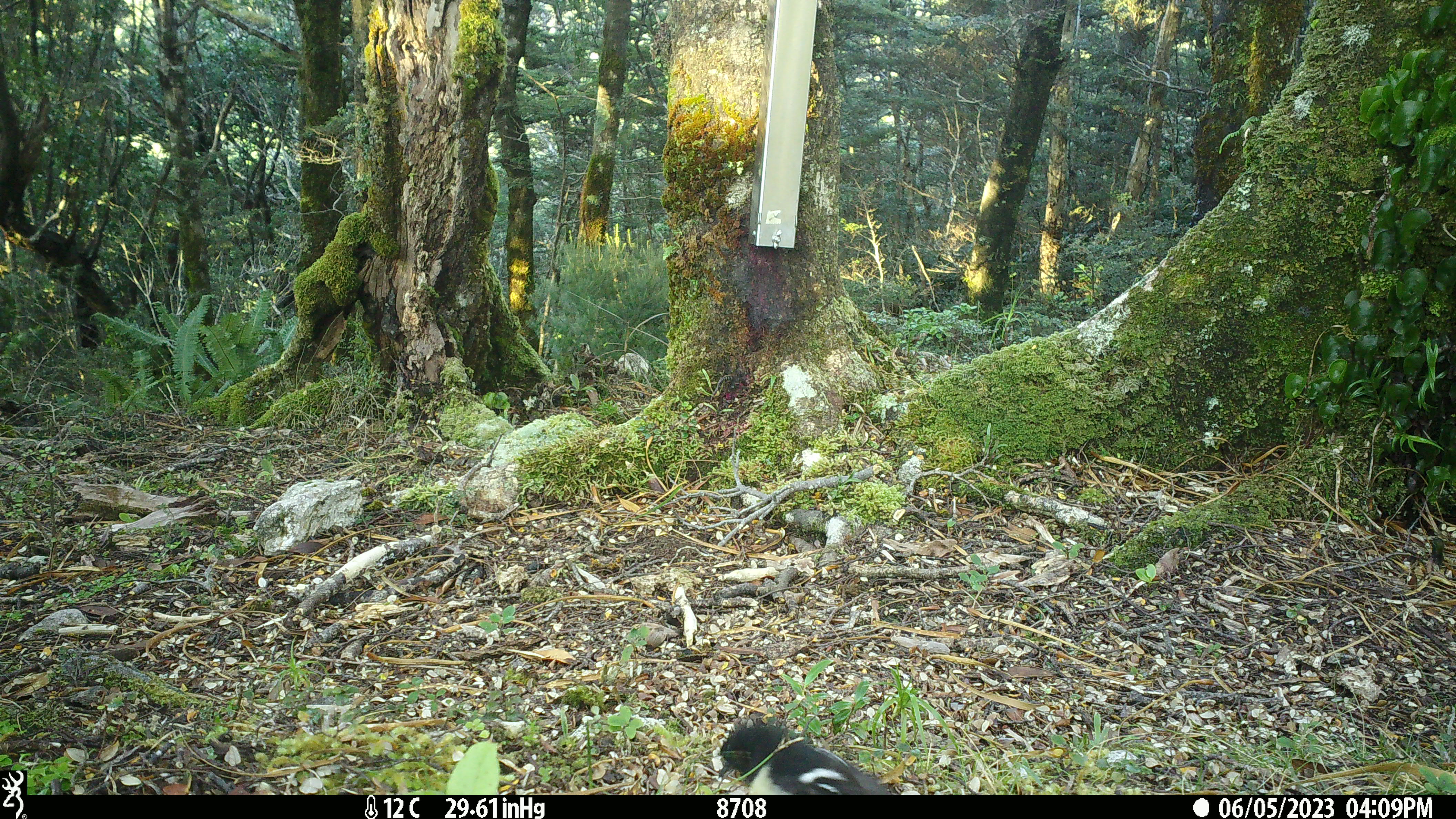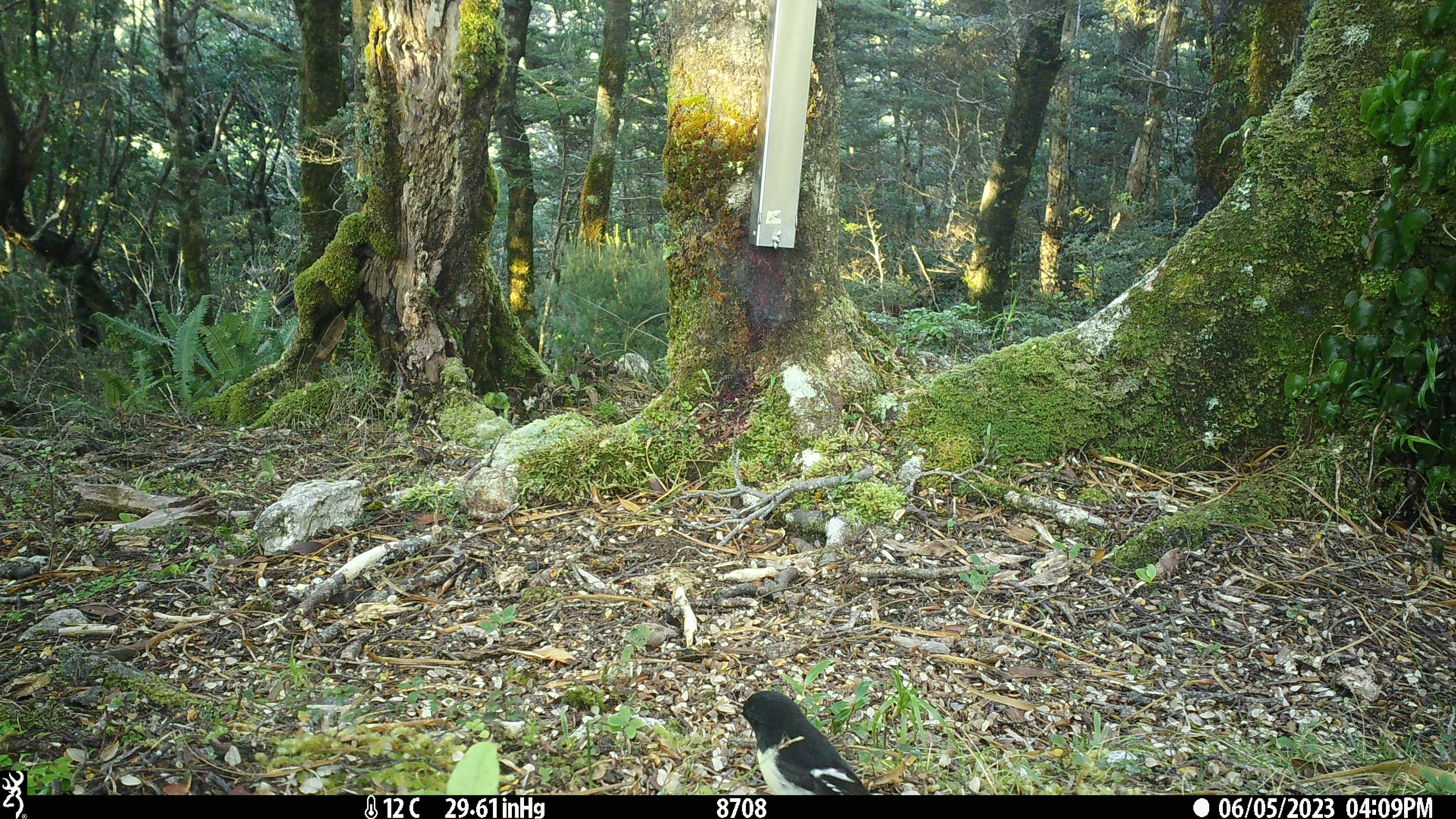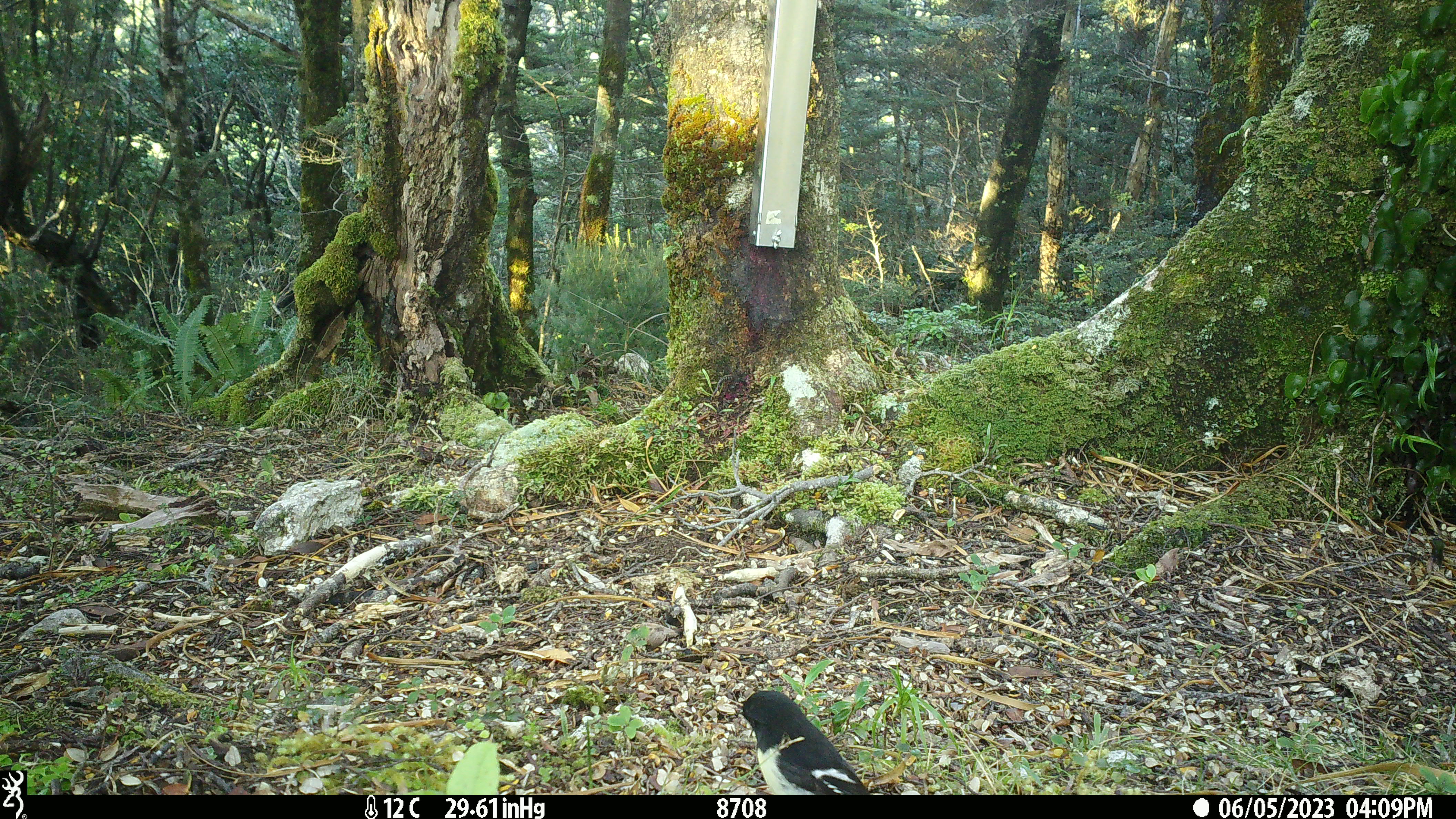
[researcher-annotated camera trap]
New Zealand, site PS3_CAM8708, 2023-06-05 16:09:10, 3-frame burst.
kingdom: Animalia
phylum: Chordata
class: Aves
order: Passeriformes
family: Petroicidae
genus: Petroica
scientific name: Petroica macrocephala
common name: tomtit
Tomtit (Petroica macrocephala).